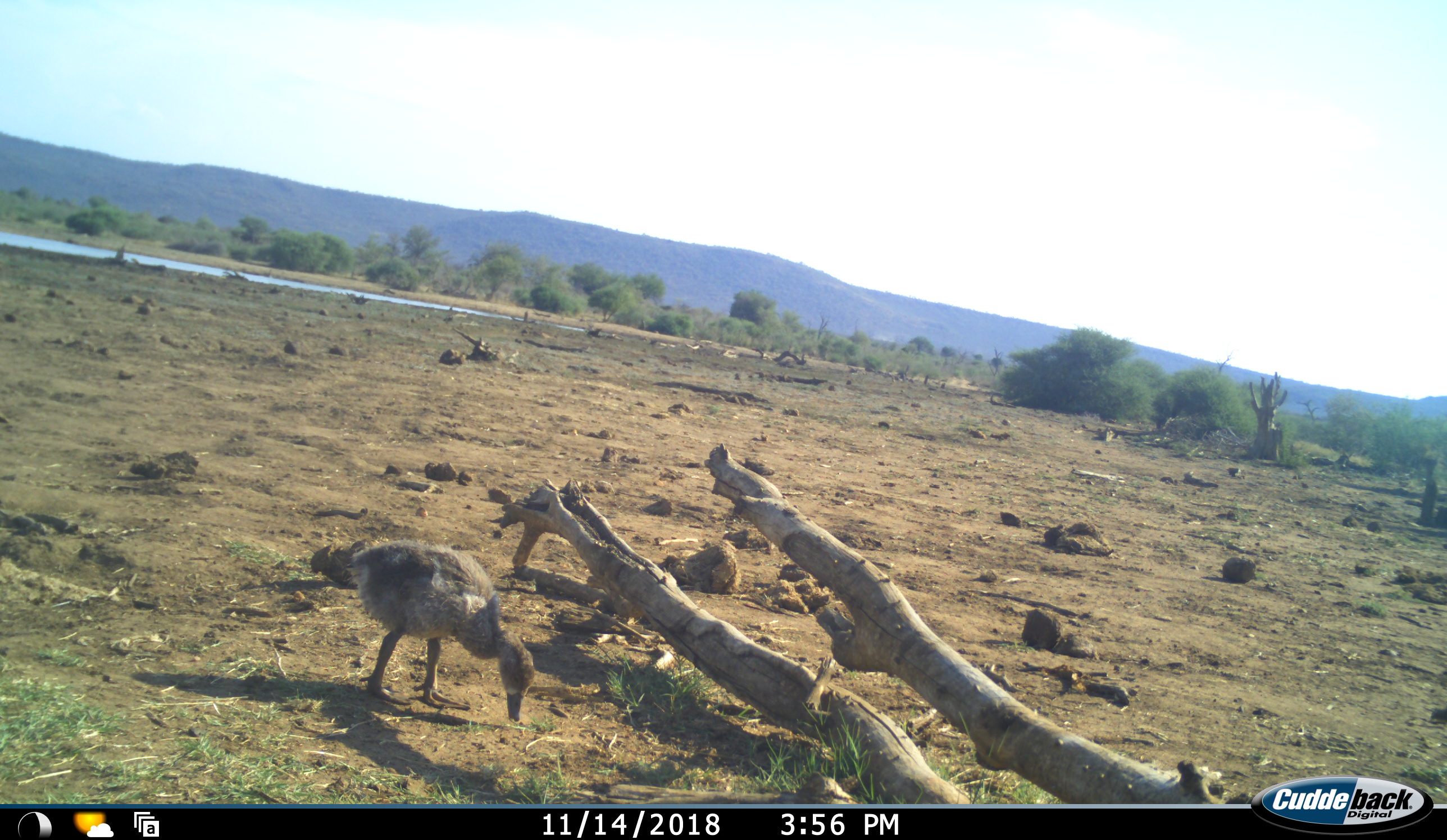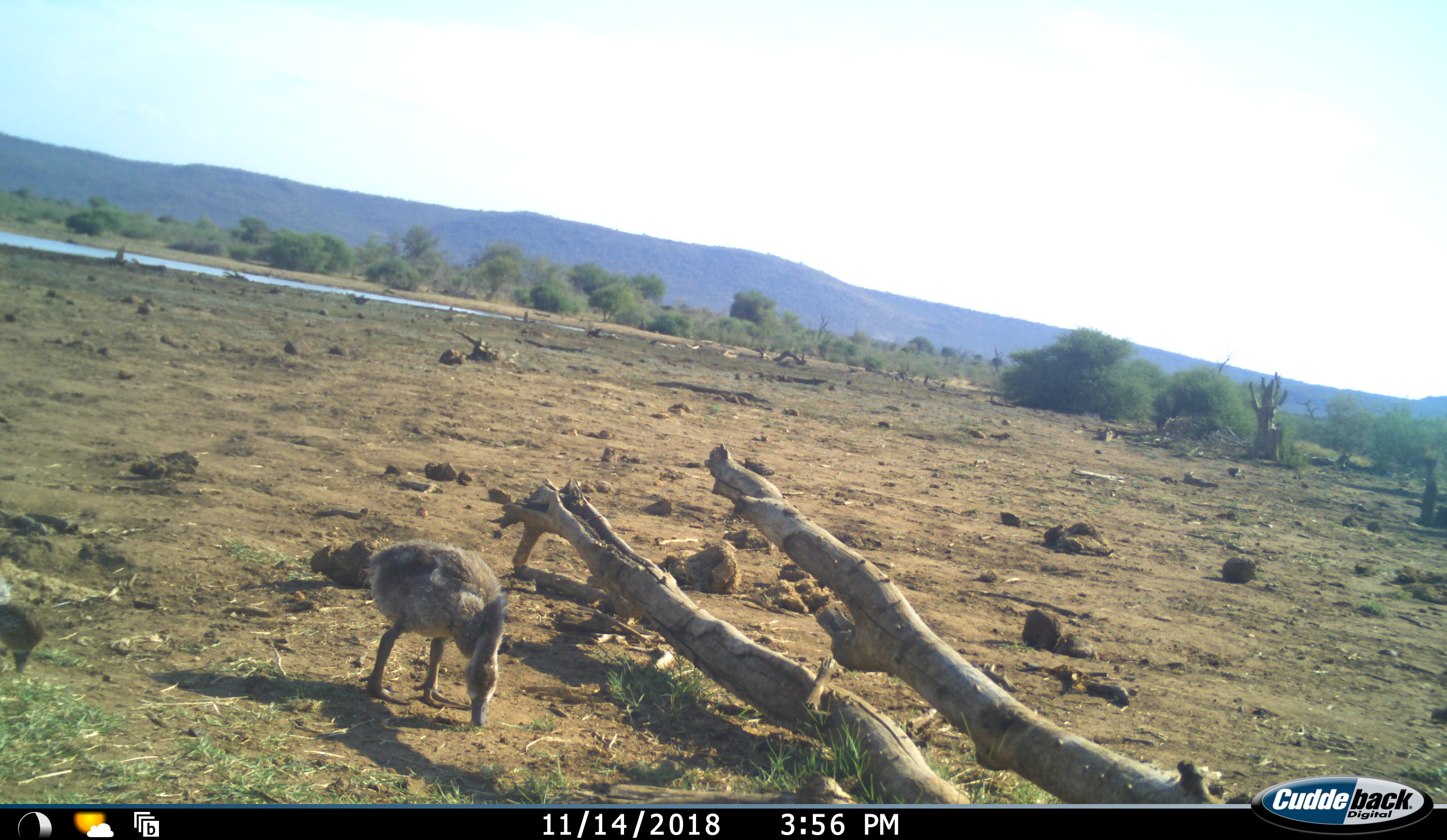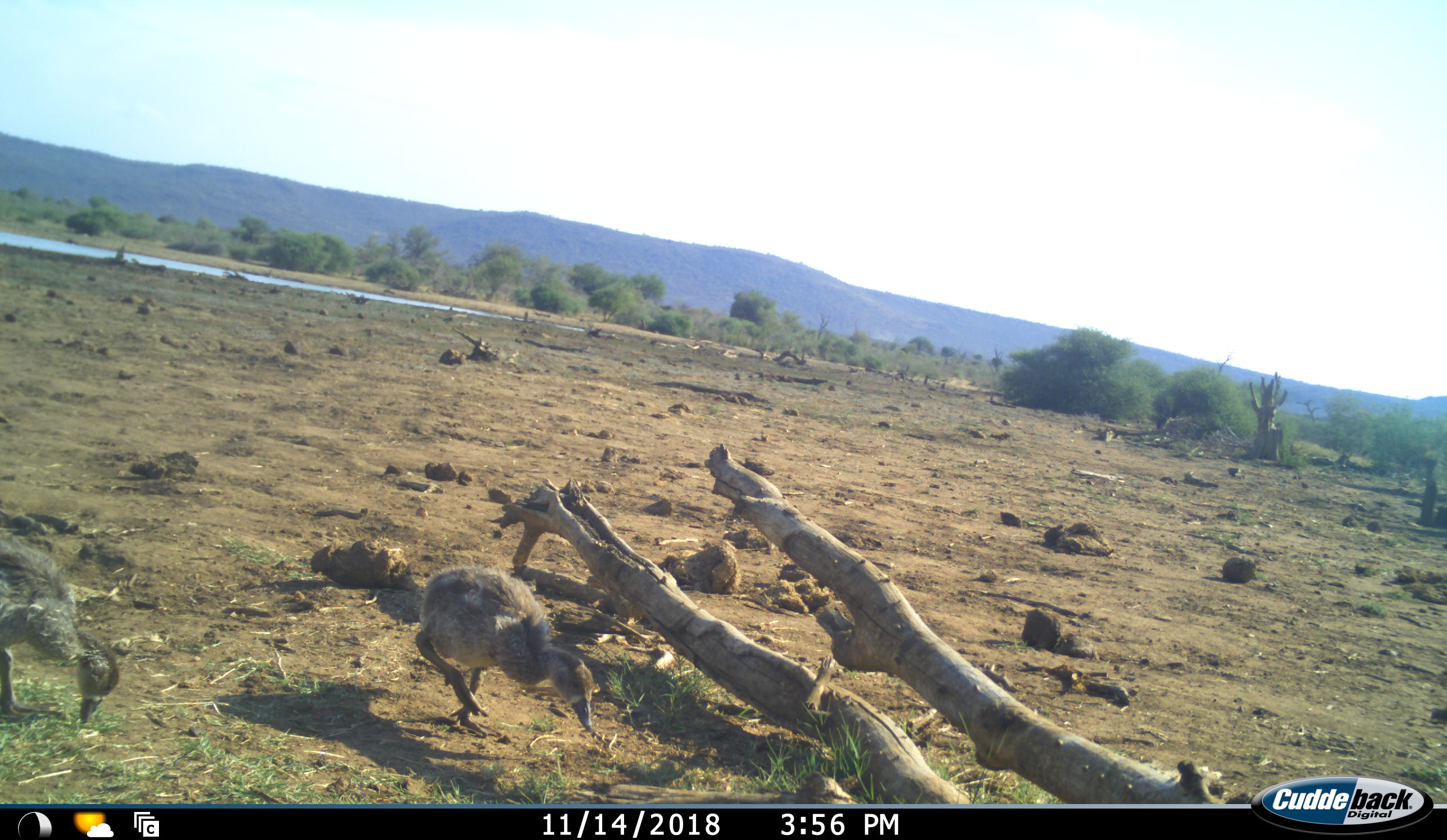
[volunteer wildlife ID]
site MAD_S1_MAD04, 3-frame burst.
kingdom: Animalia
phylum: Chordata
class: Aves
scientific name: Aves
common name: bird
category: birdother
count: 2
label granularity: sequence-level